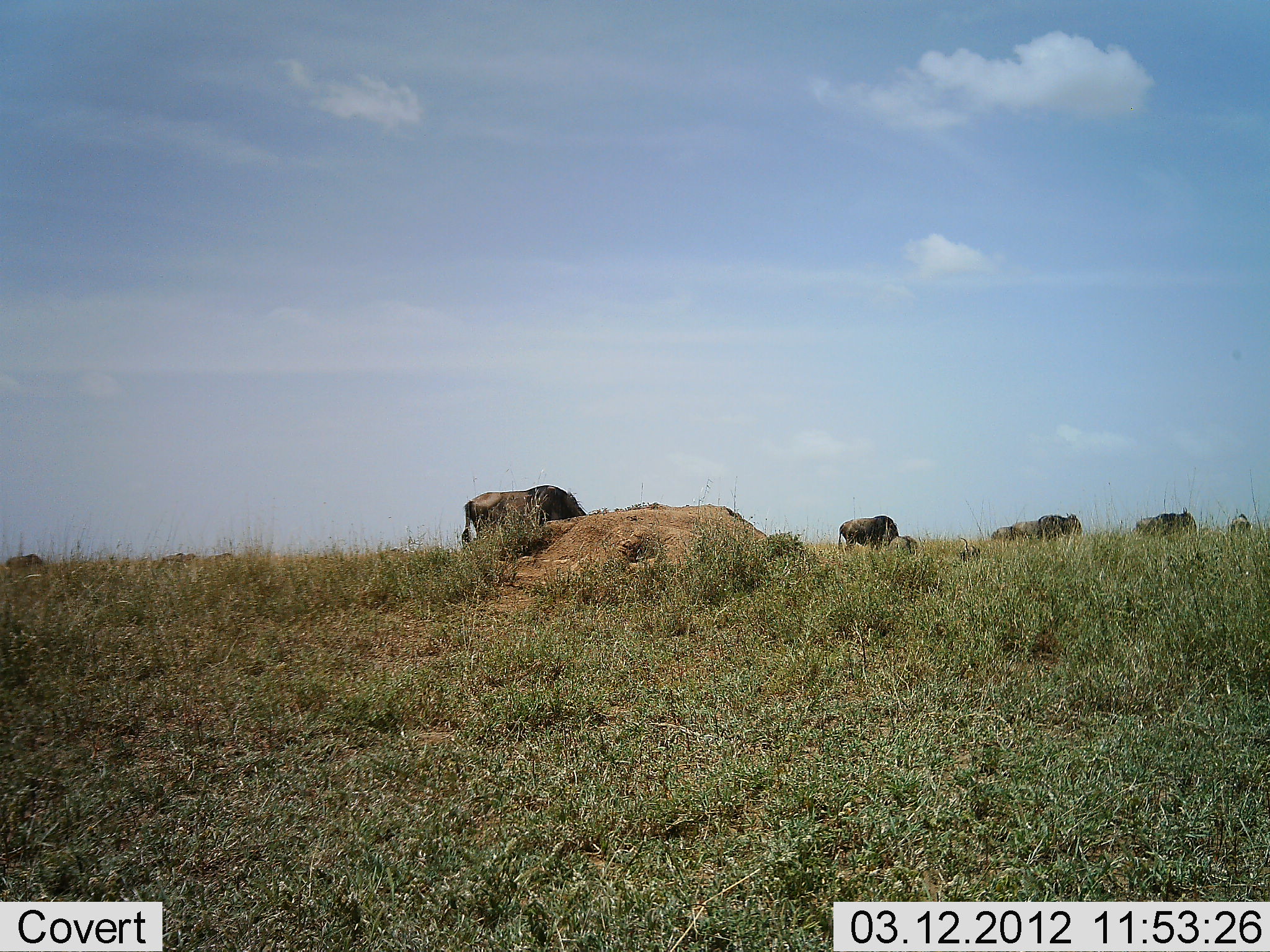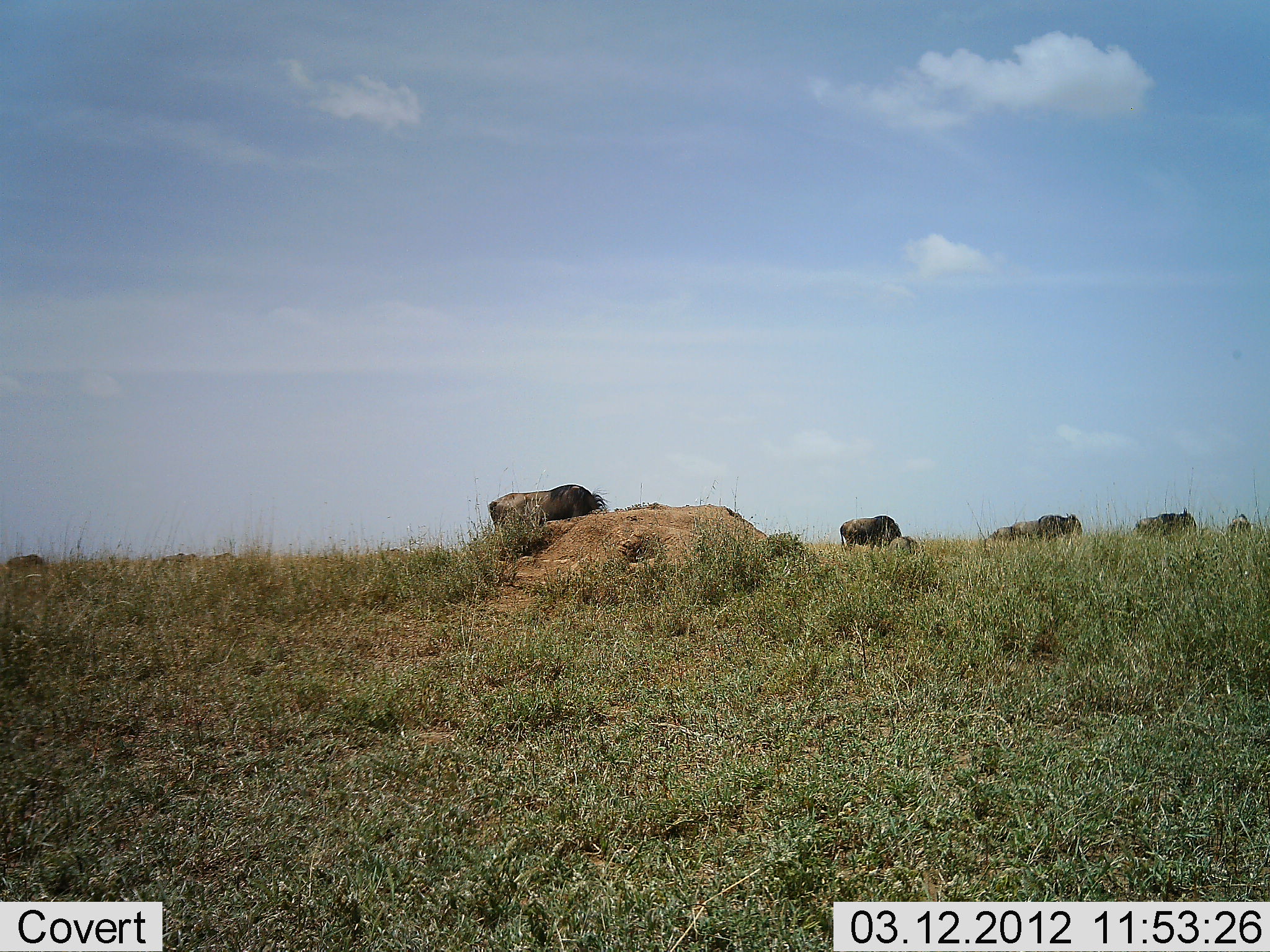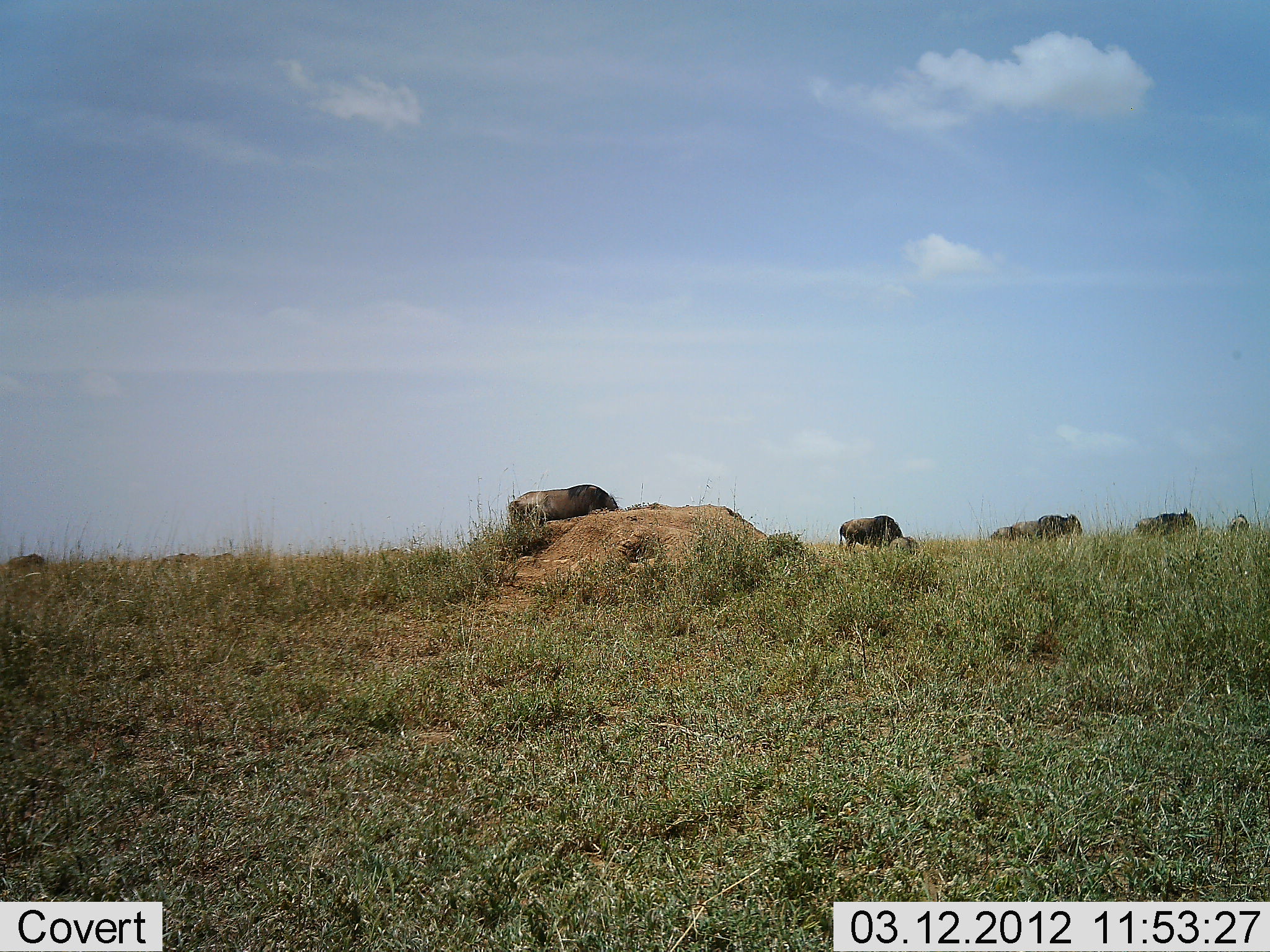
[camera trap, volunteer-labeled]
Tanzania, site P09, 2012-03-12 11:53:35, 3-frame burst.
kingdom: Animalia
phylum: Chordata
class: Mammalia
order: Artiodactyla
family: Bovidae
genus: Connochaetes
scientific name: Connochaetes taurinus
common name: blue wildebeest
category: wildebeest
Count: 6.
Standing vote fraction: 23%.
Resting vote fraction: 0%.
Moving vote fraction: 77%.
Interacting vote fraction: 0%.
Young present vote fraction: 15%.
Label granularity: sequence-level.